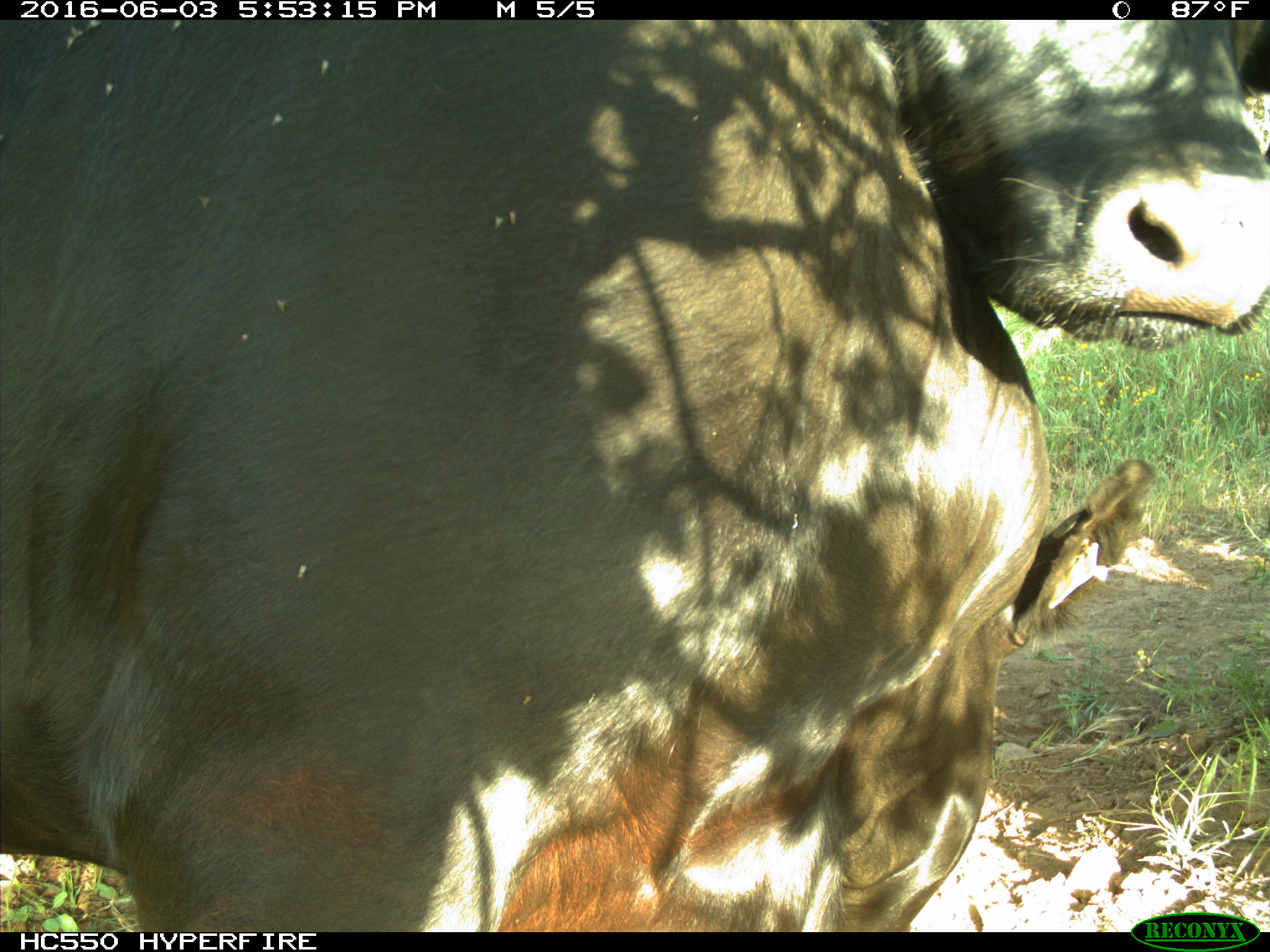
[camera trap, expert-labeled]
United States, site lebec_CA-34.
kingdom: Animalia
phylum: Chordata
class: Mammalia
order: Artiodactyla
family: Bovidae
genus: Bos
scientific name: Bos taurus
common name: domestic cow